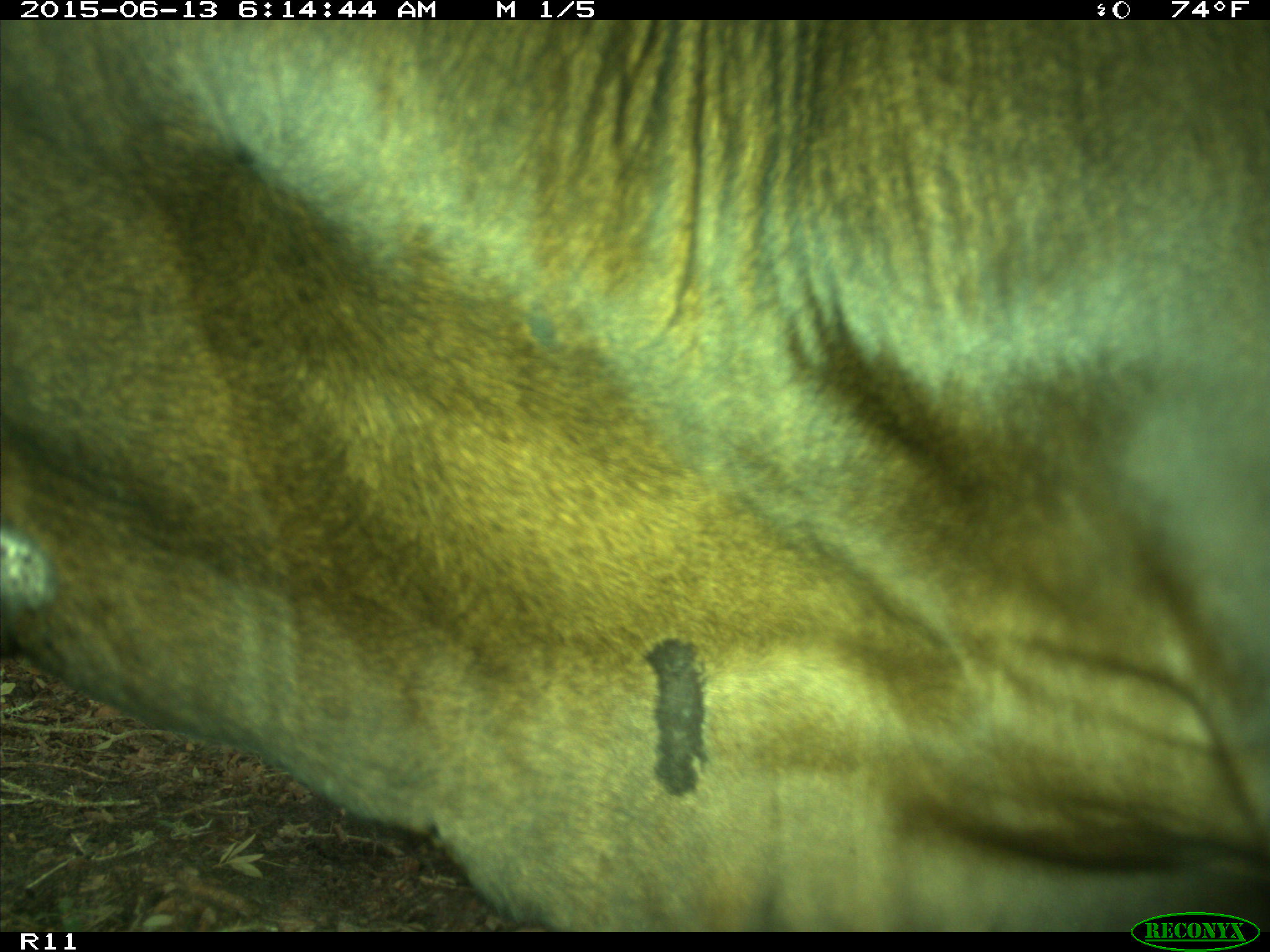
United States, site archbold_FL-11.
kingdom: Animalia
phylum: Chordata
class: Mammalia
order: Artiodactyla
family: Bovidae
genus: Bos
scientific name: Bos taurus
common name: domestic cow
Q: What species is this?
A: Bos taurus (domestic cow).